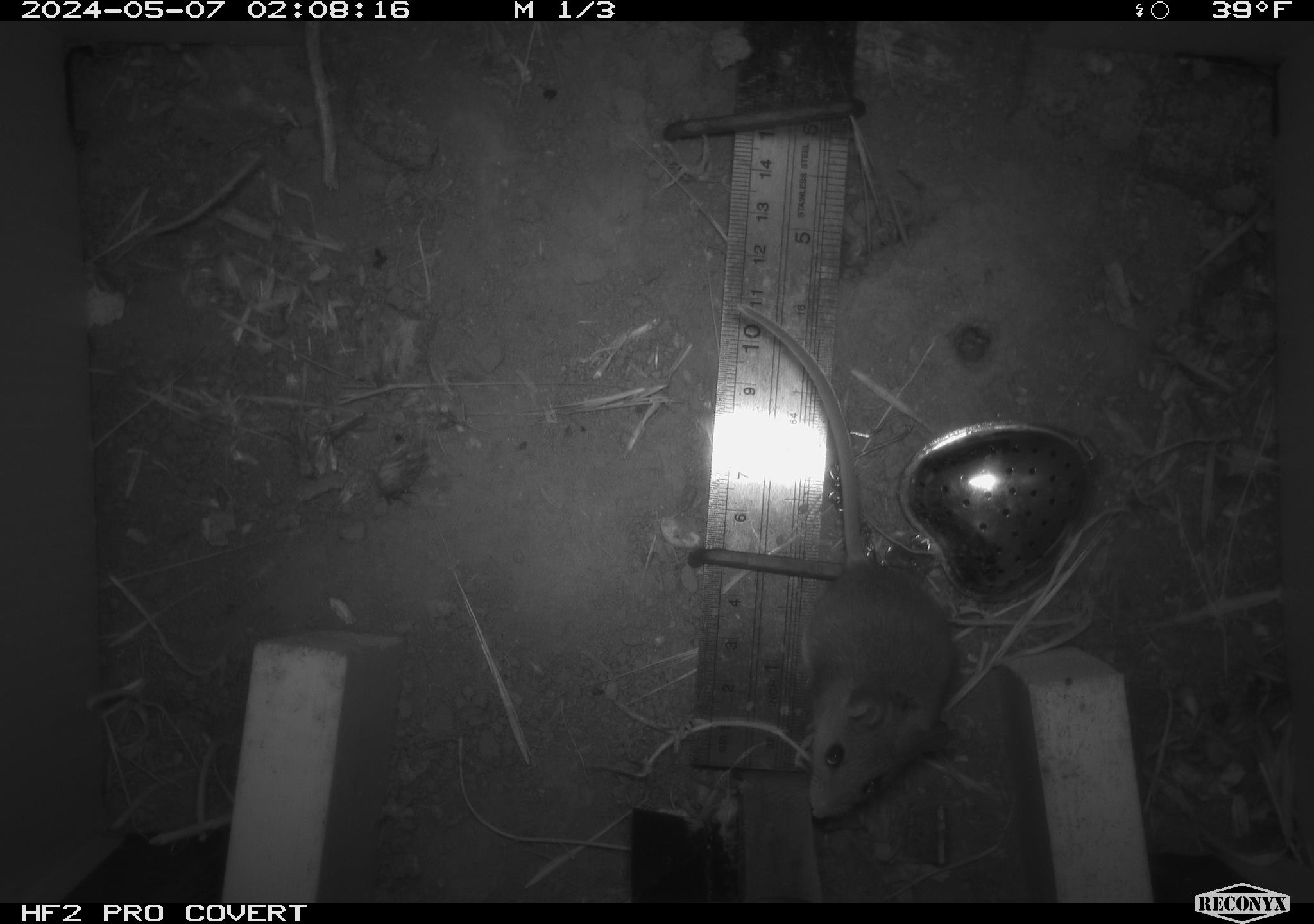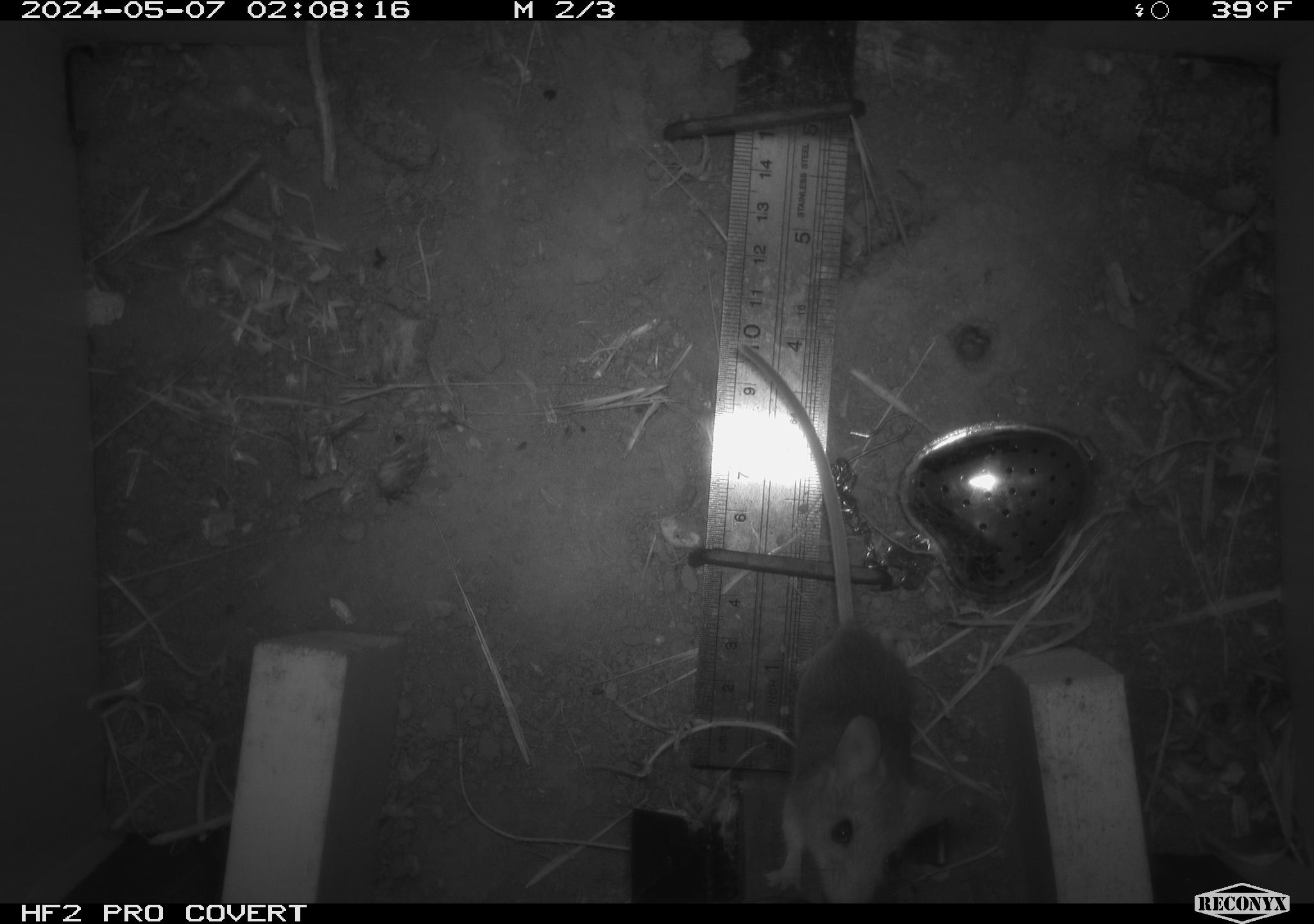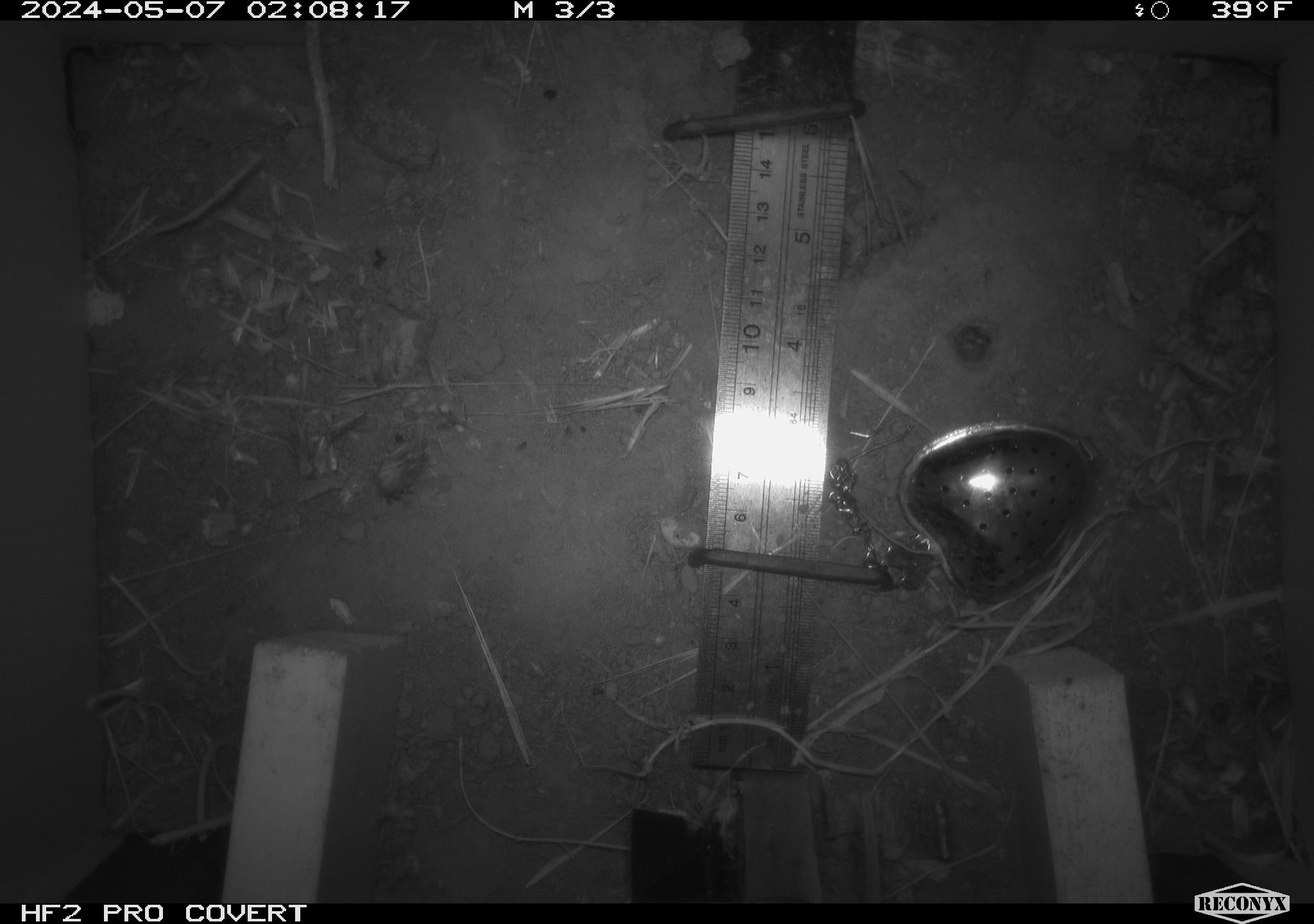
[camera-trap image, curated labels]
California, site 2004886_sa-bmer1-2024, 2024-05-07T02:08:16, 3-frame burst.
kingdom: Animalia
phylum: Chordata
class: Mammalia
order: Rodentia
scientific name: Rodentia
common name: mouse species